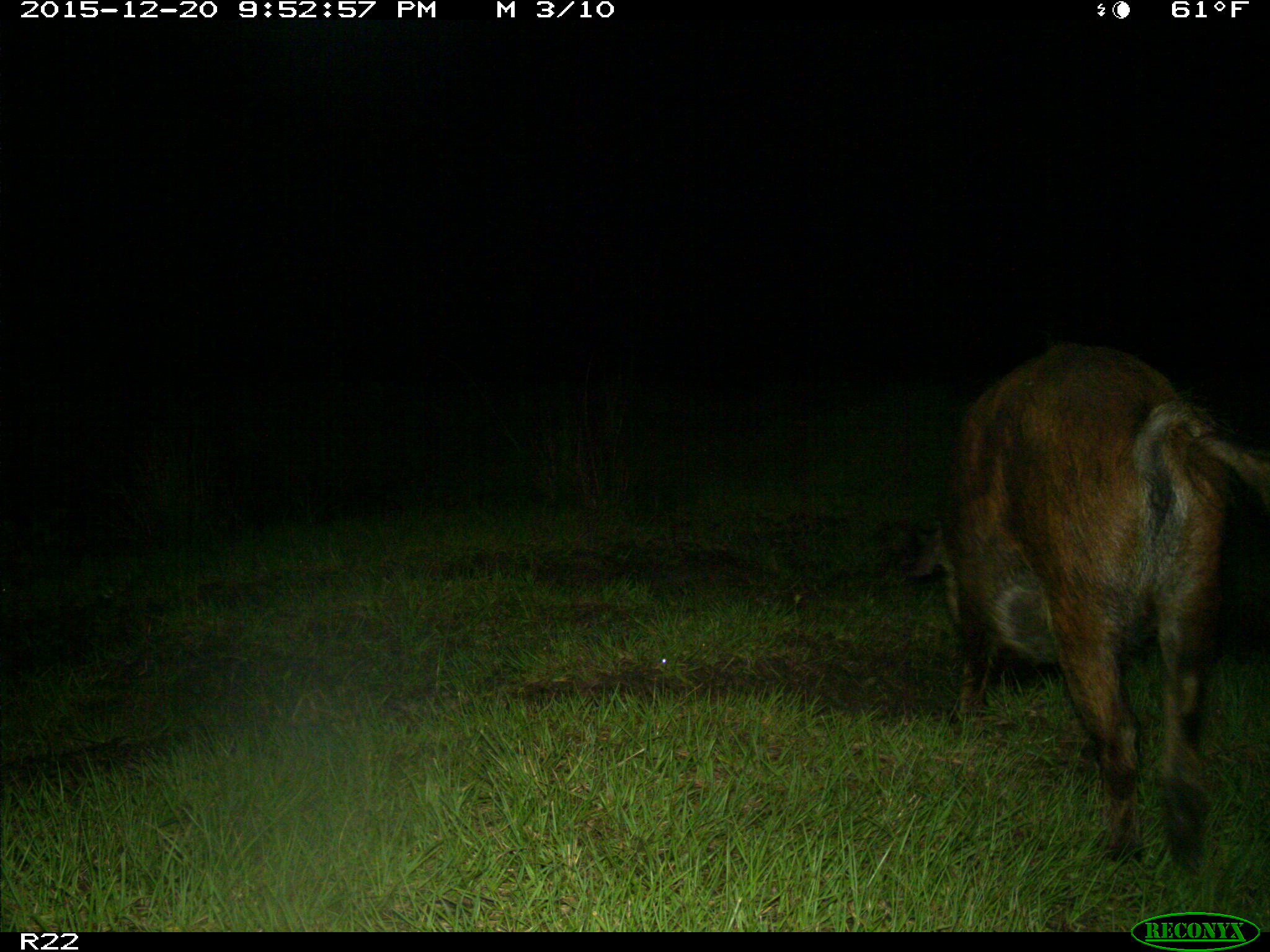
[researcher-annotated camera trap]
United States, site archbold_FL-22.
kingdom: Animalia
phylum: Chordata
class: Mammalia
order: Artiodactyla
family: Suidae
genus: Sus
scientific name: Sus scrofa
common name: wild boar